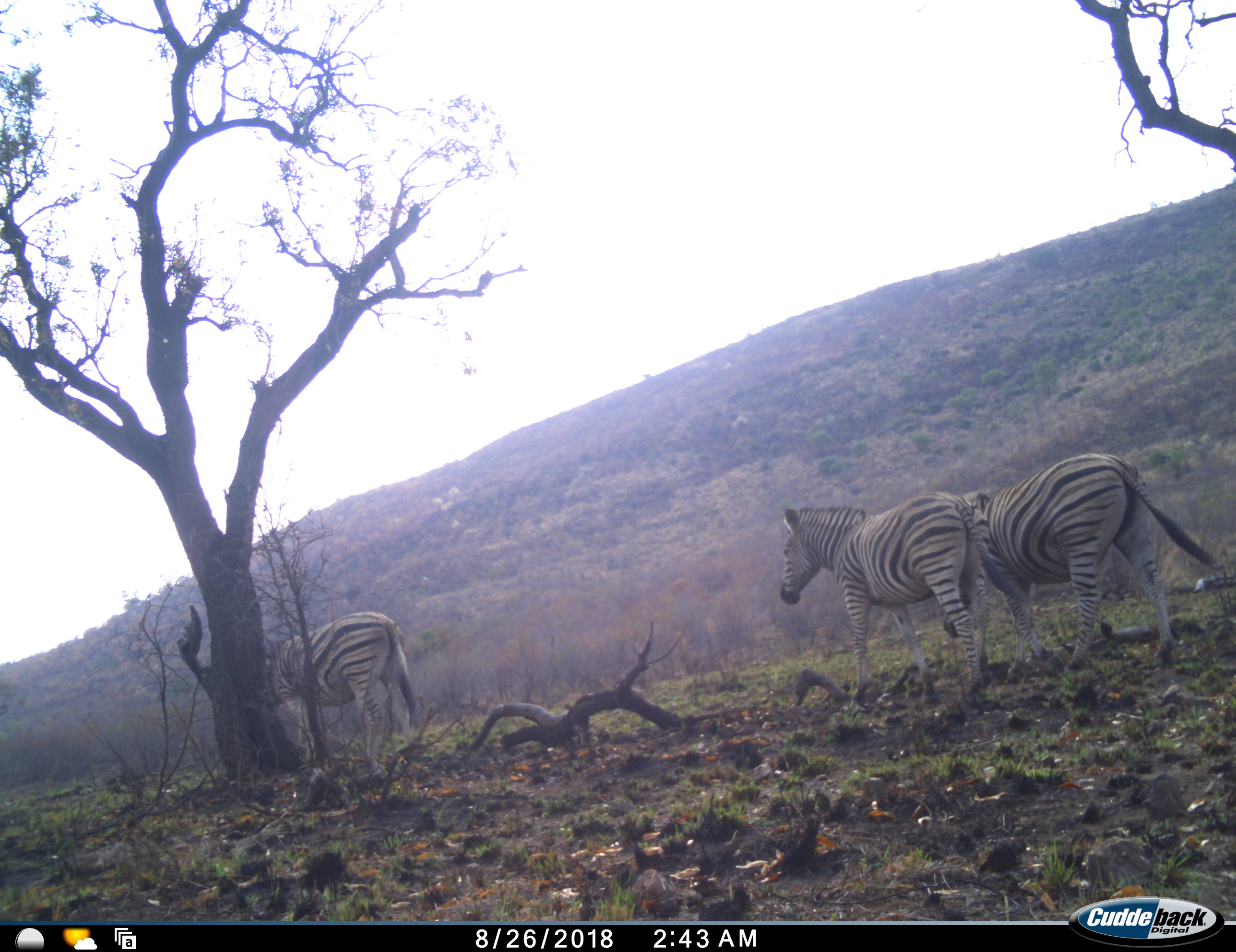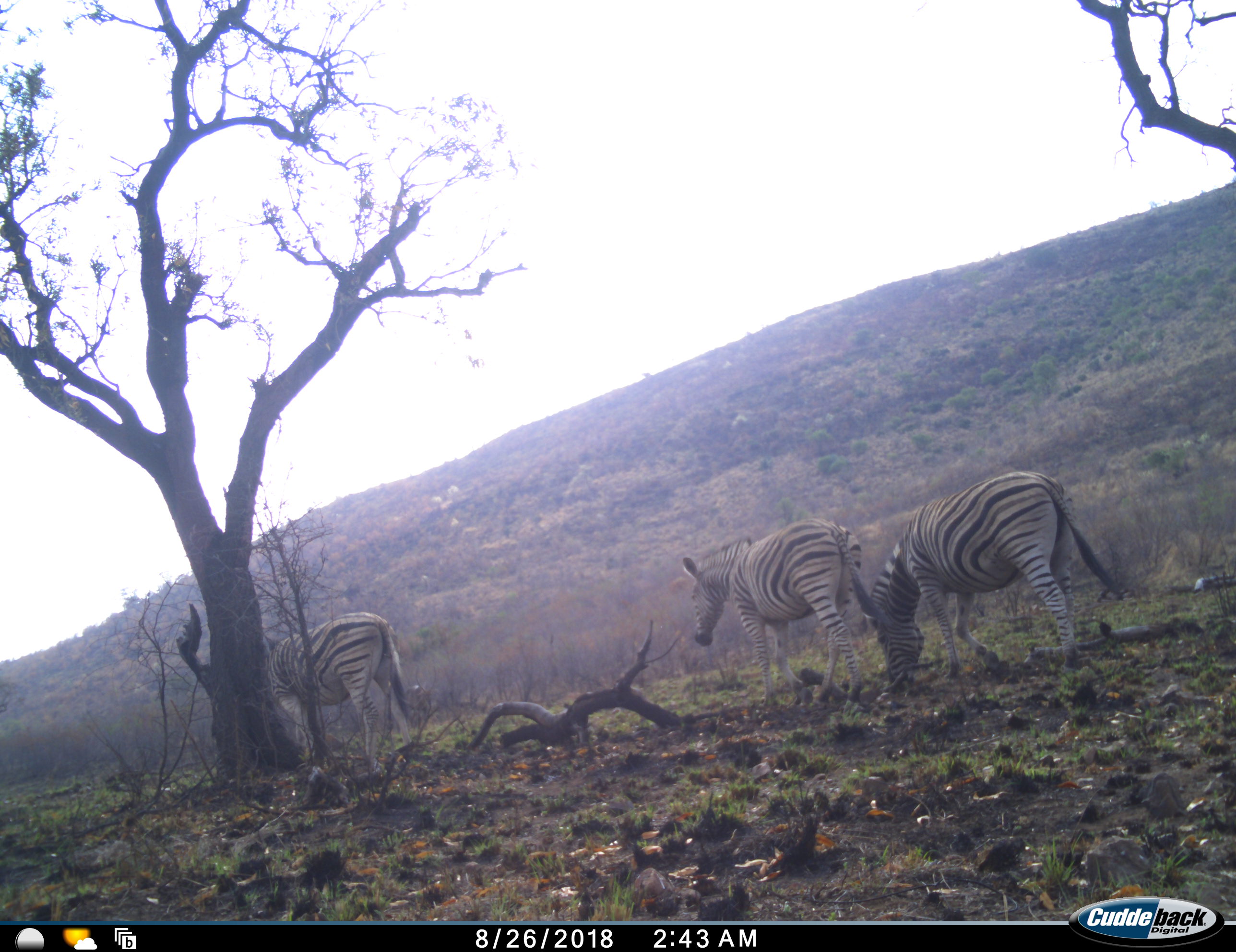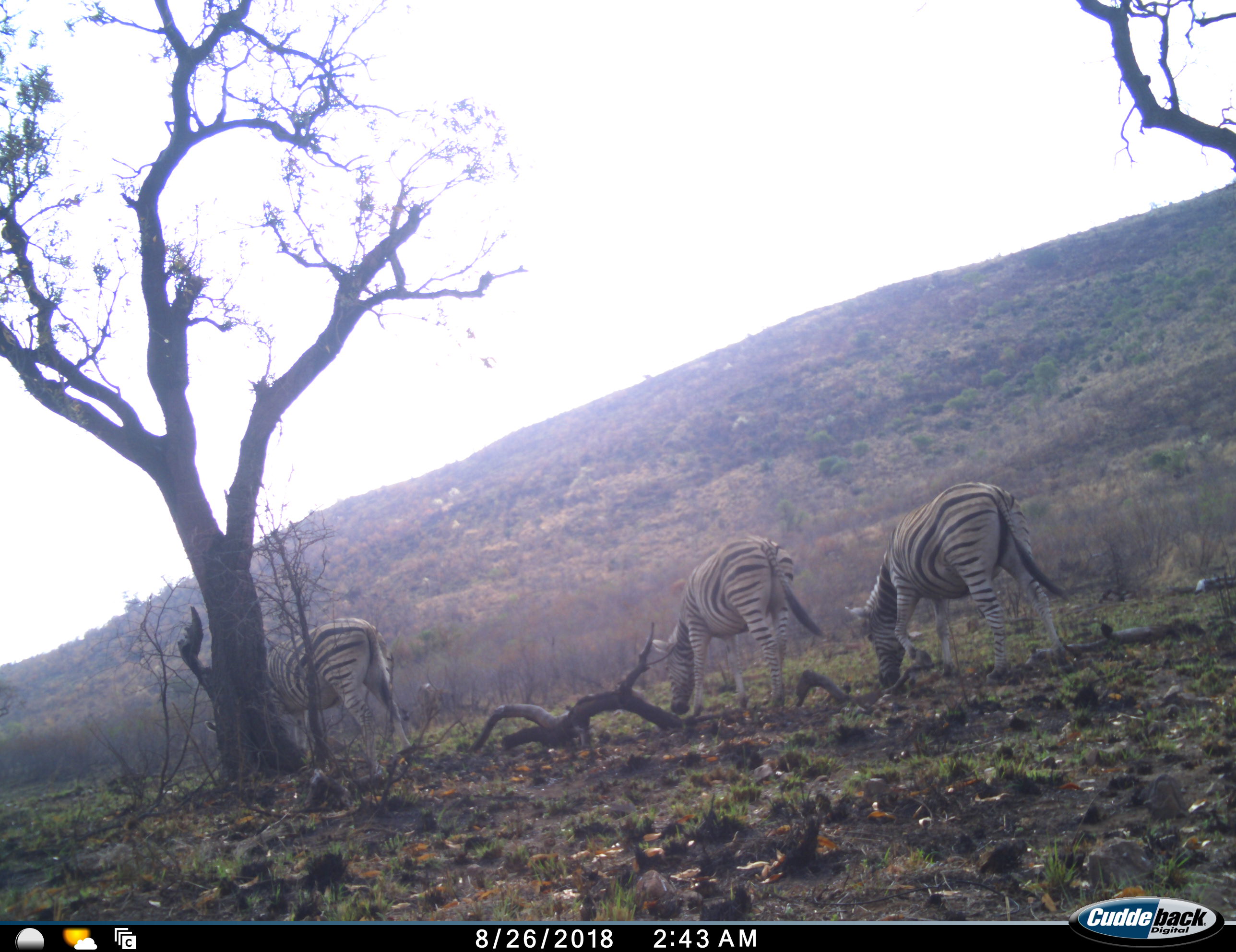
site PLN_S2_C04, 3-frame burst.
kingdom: Animalia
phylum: Chordata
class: Mammalia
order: Perissodactyla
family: Equidae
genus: Equus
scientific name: Equus quagga burchellii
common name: burchell's zebra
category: zebraburchells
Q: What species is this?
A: Zebraburchells (burchell's zebra) (Equus quagga burchellii).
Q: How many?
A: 3.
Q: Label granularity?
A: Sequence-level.